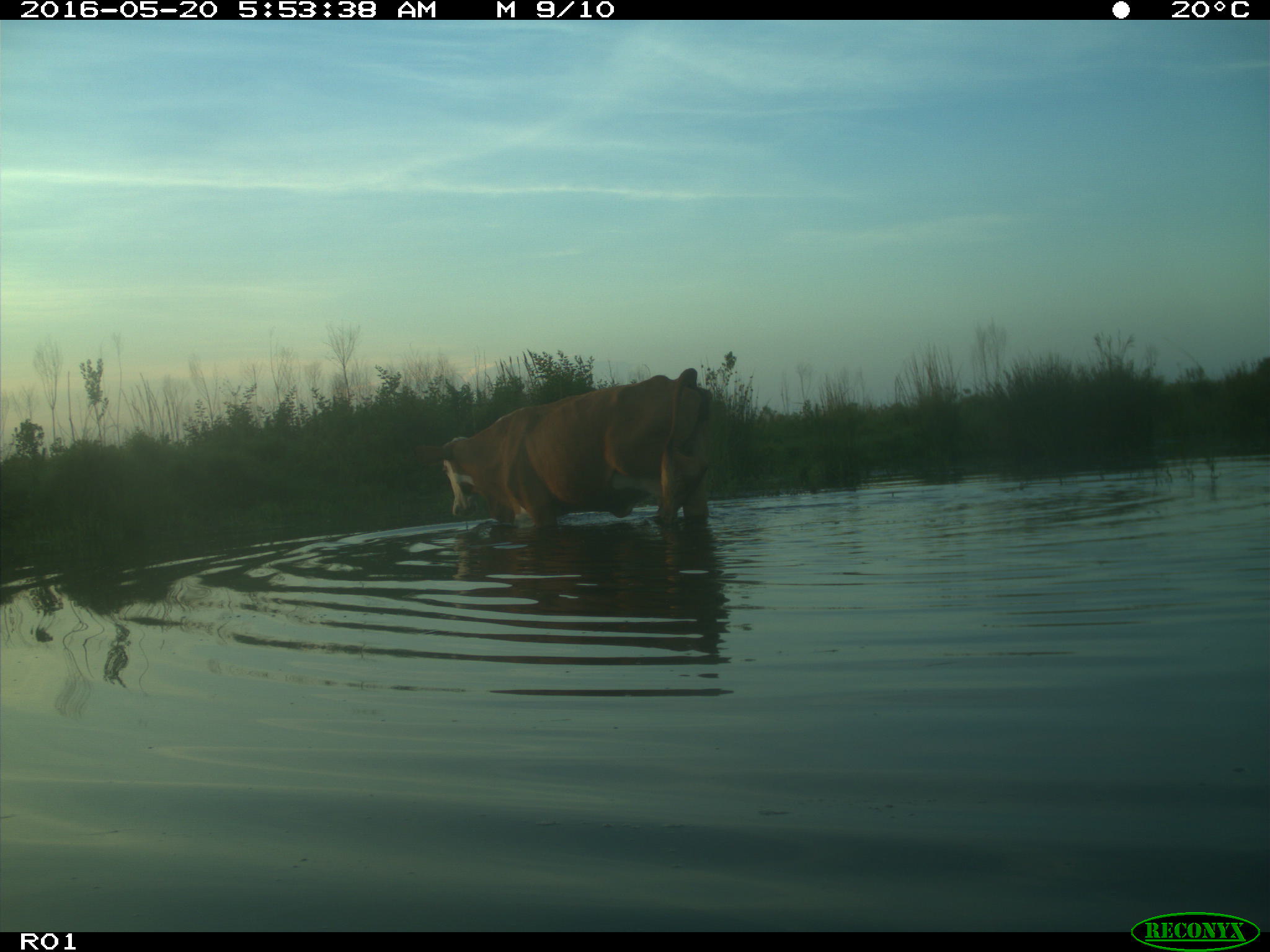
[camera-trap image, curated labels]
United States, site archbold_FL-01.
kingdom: Animalia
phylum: Chordata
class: Mammalia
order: Artiodactyla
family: Bovidae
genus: Bos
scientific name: Bos taurus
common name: domestic cow